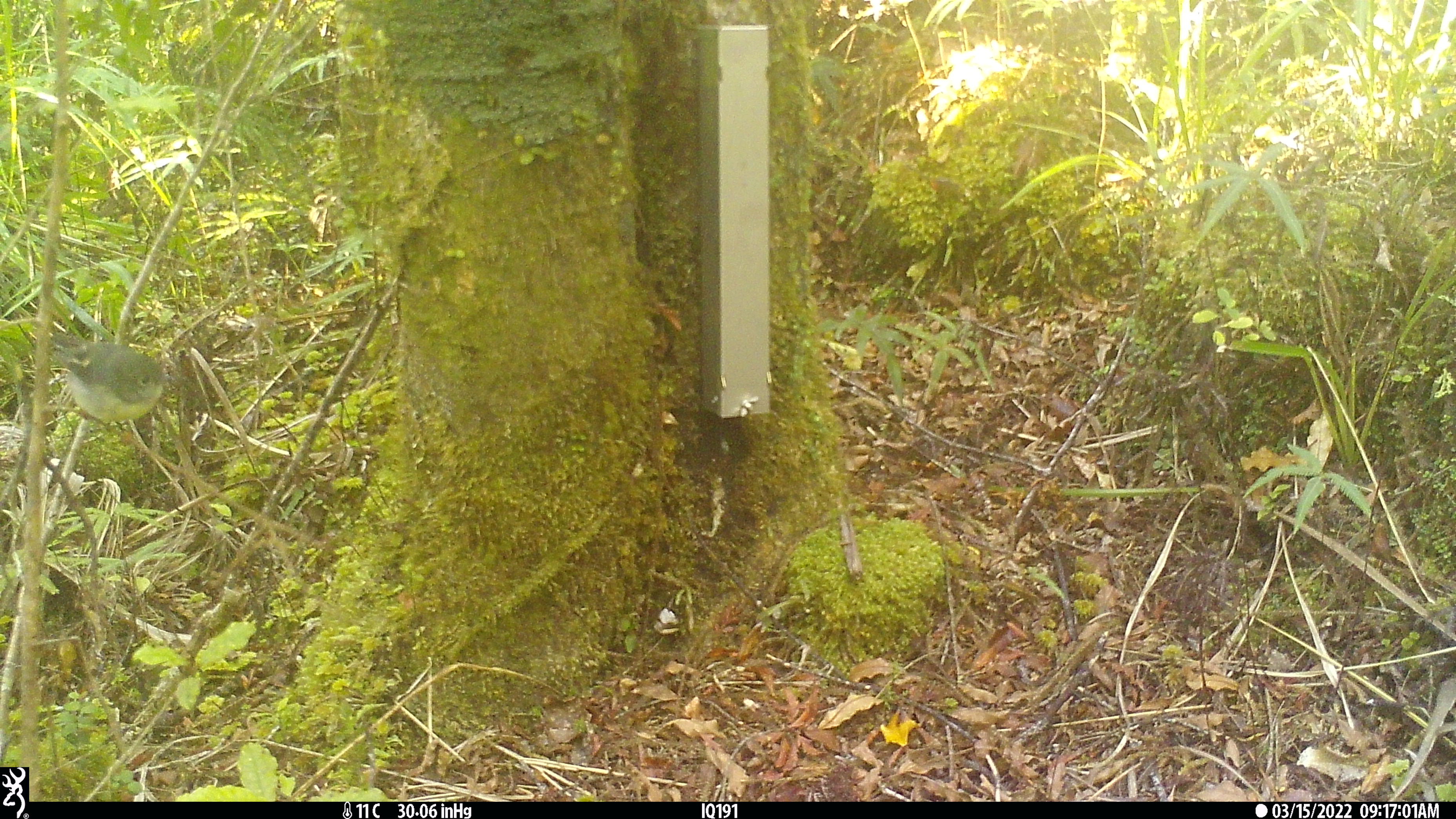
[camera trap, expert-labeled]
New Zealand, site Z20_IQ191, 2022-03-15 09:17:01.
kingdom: Animalia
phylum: Chordata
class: Aves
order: Passeriformes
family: Zosteropidae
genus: Zosterops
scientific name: Zosterops lateralis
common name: silvereye